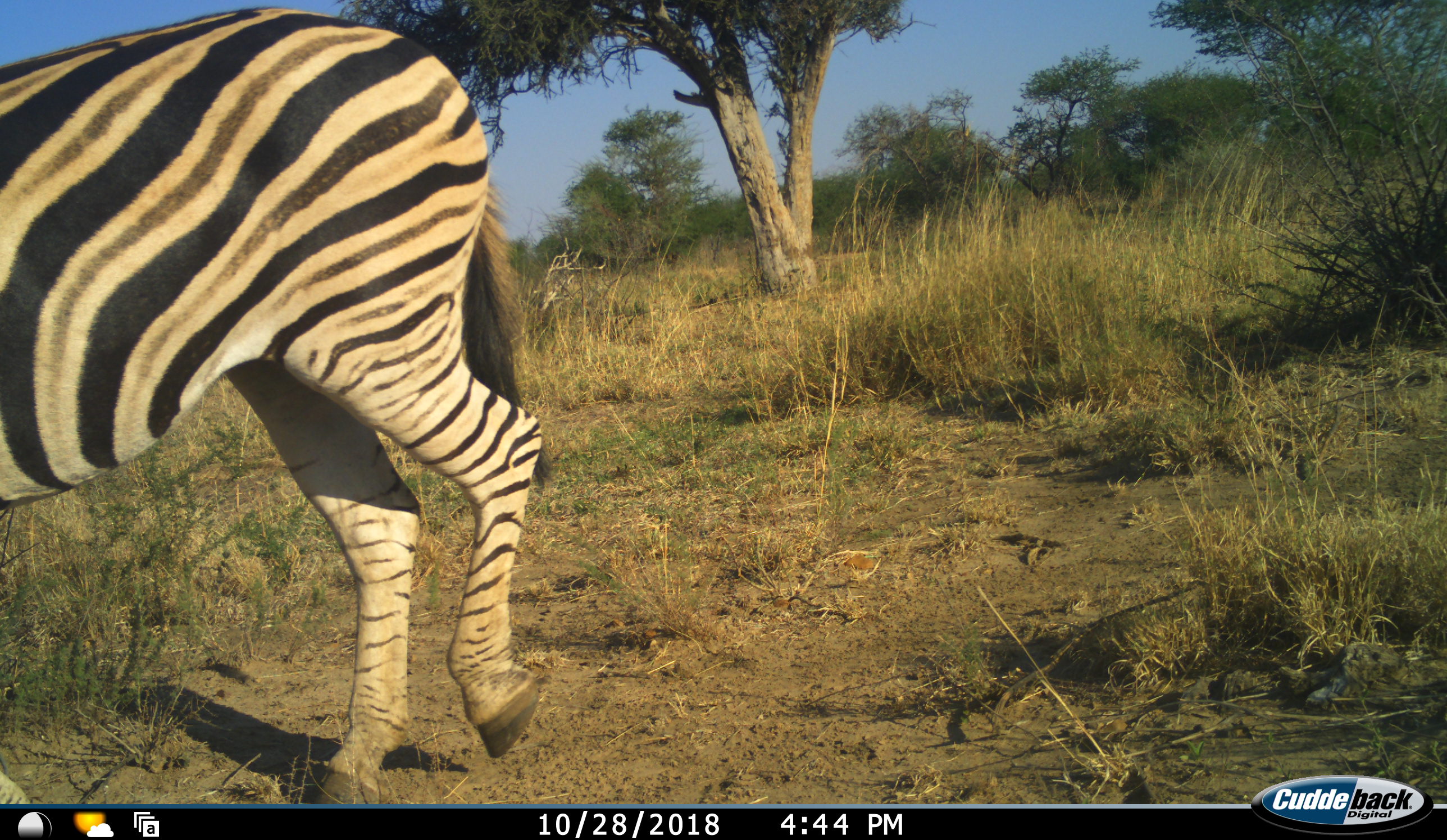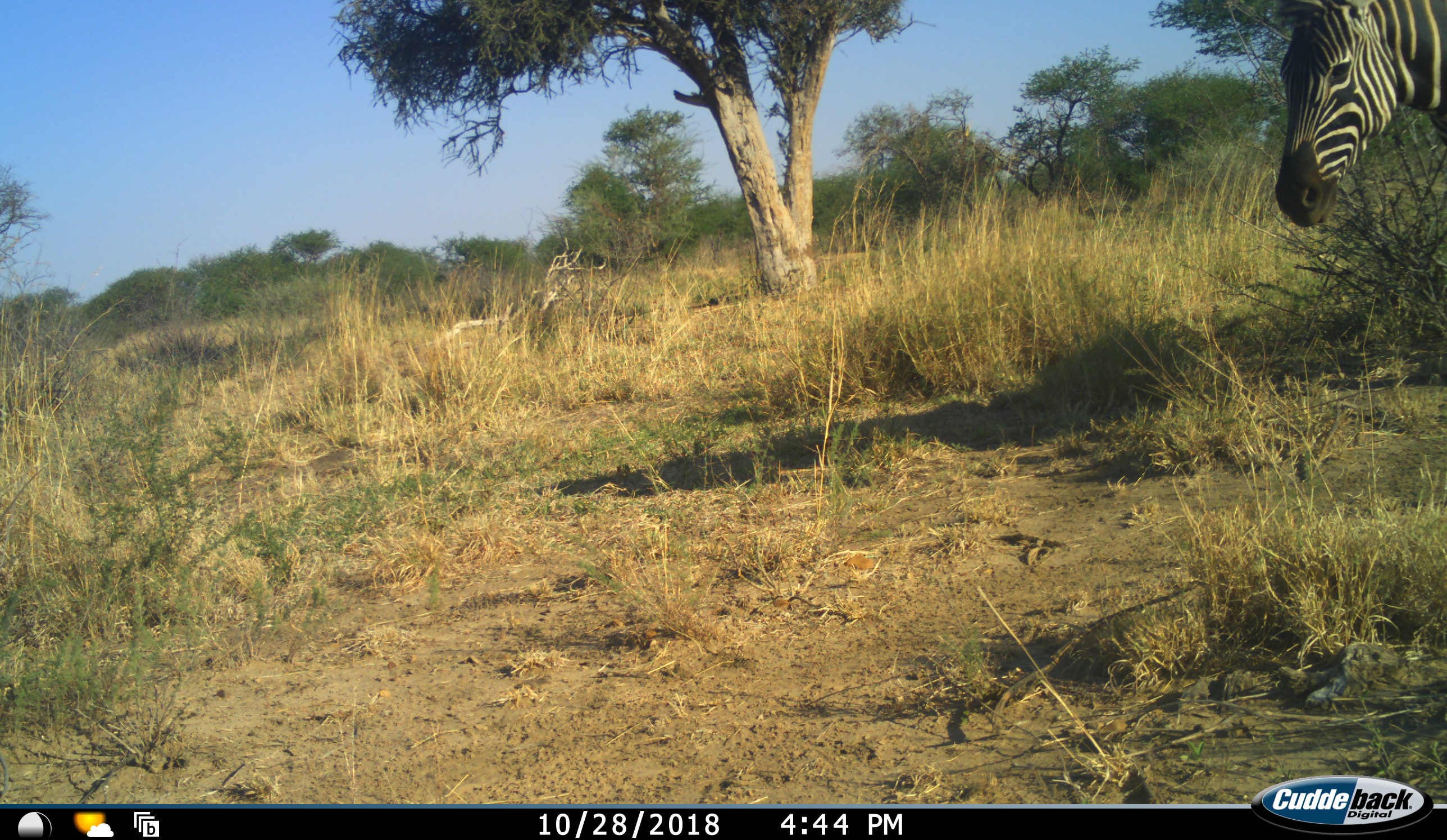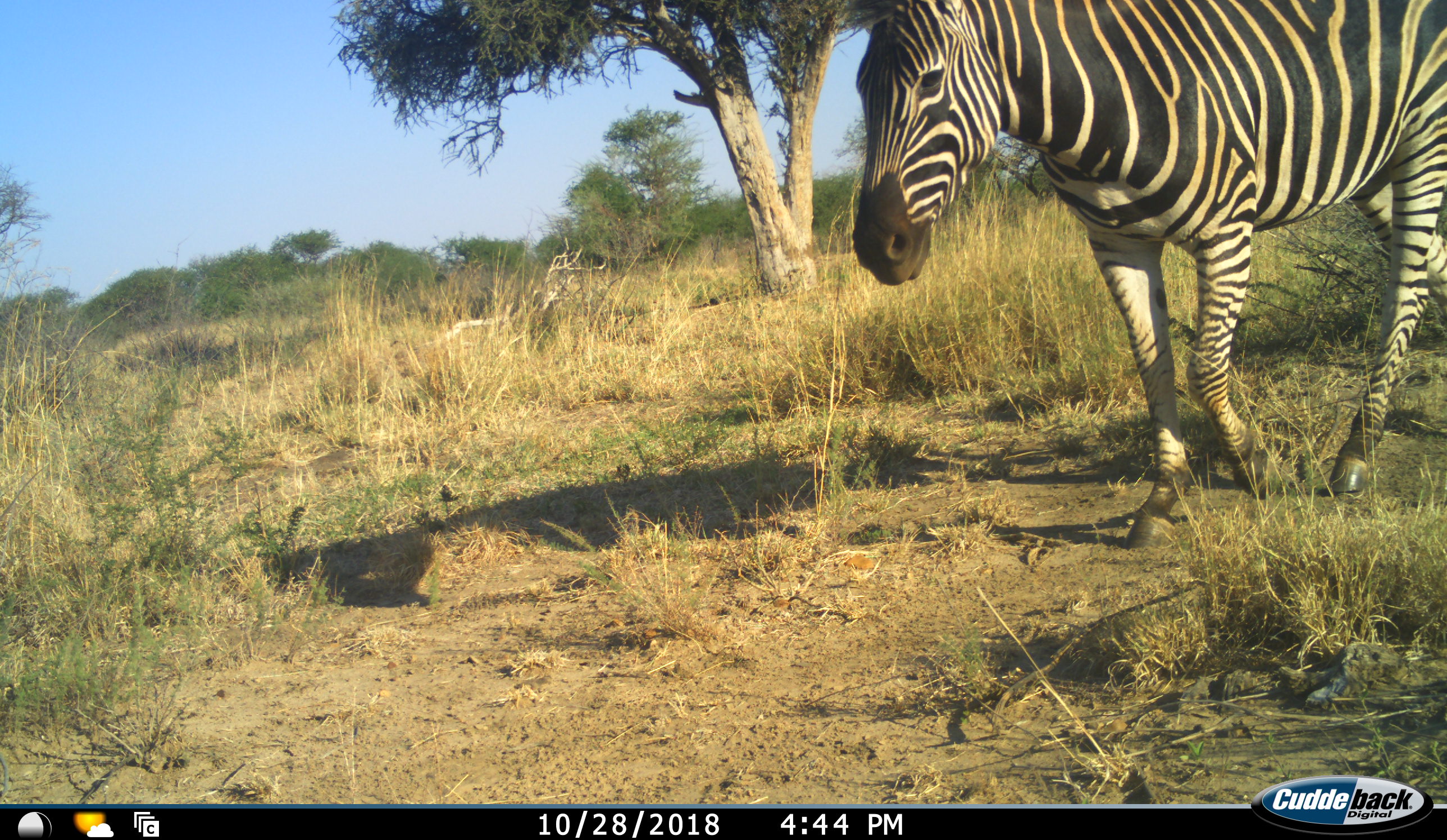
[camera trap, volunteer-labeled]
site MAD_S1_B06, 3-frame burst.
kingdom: Animalia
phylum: Chordata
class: Mammalia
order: Perissodactyla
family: Equidae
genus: Equus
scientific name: Equus quagga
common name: plains zebra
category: zebraplains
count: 2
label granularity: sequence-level